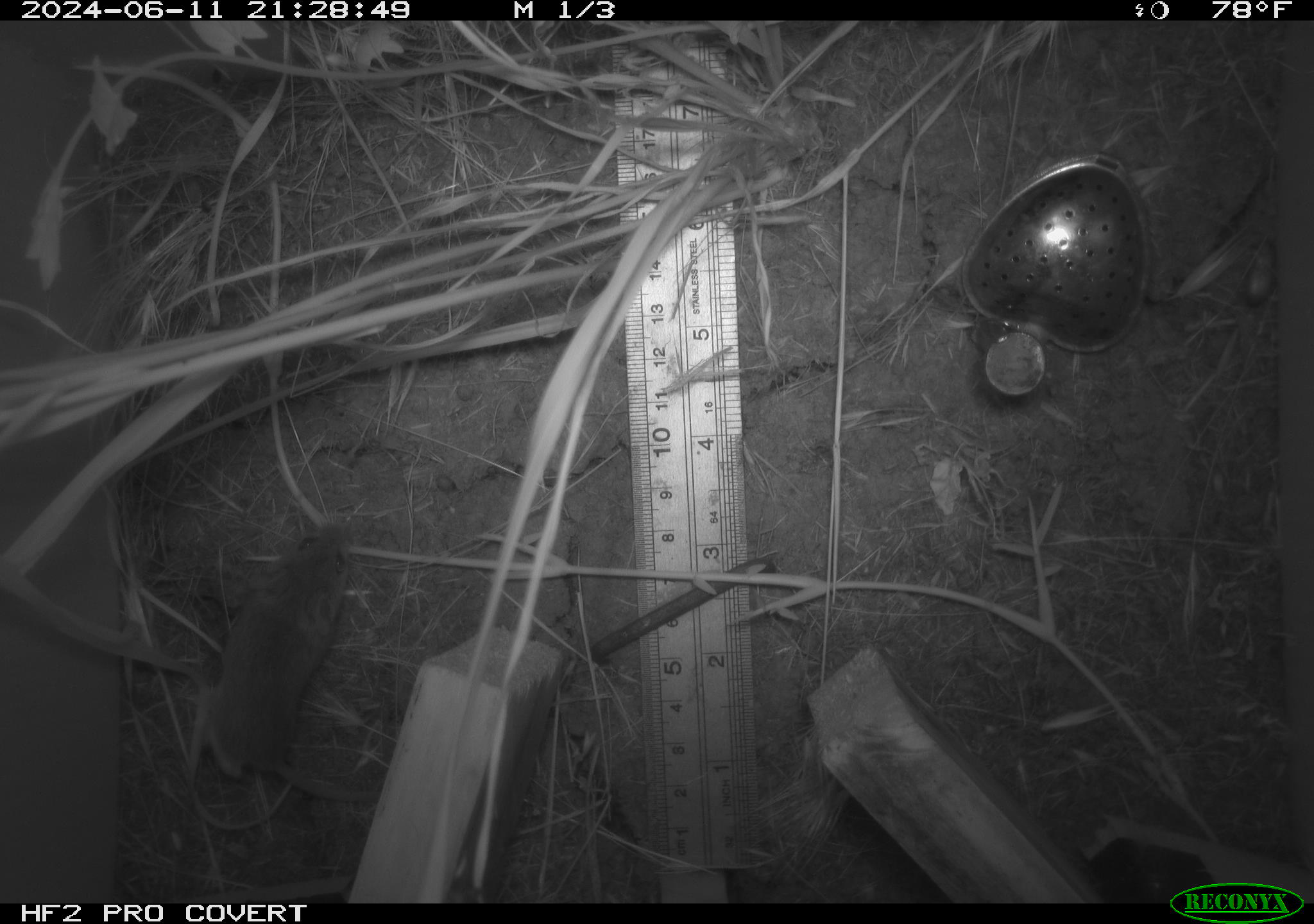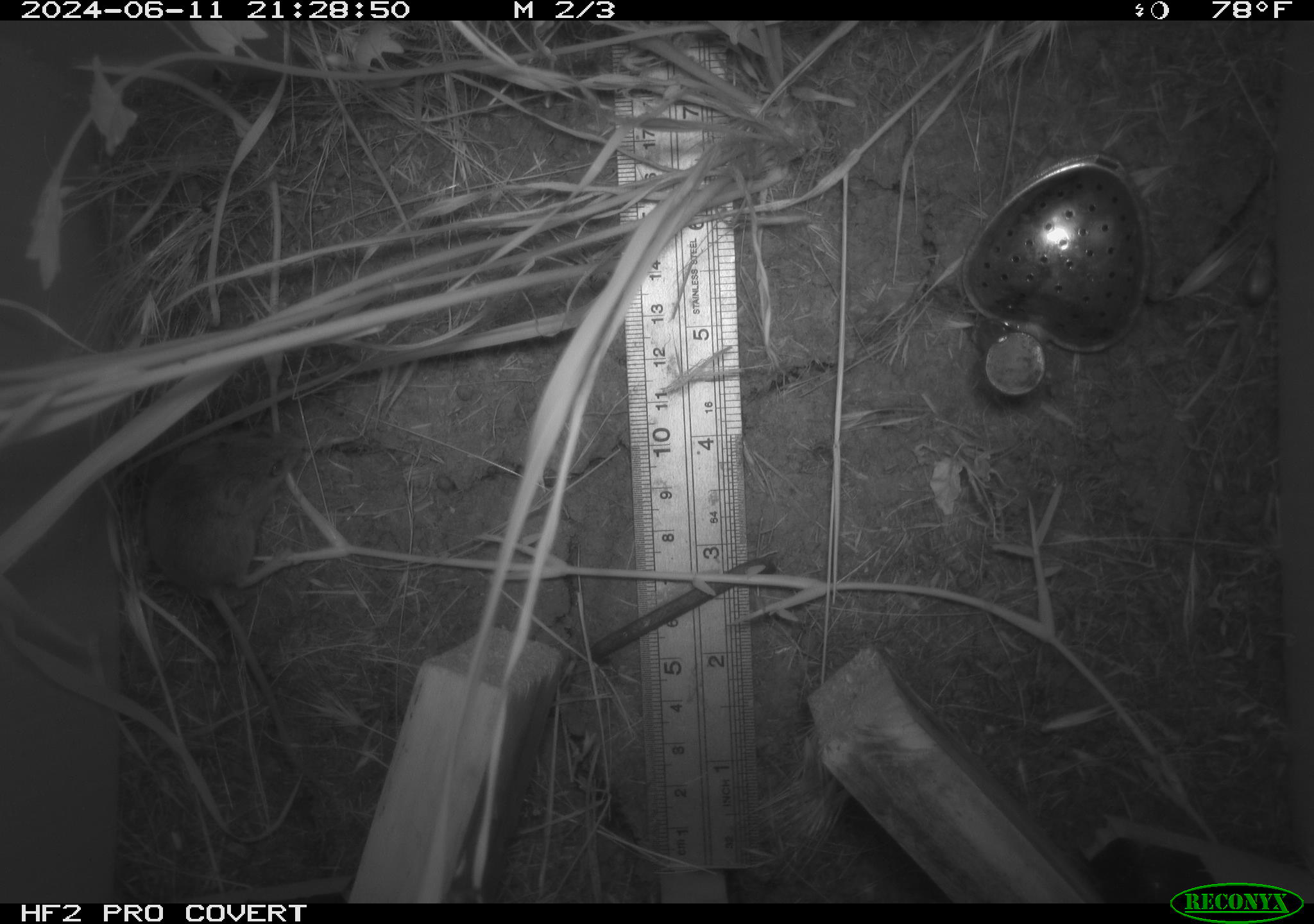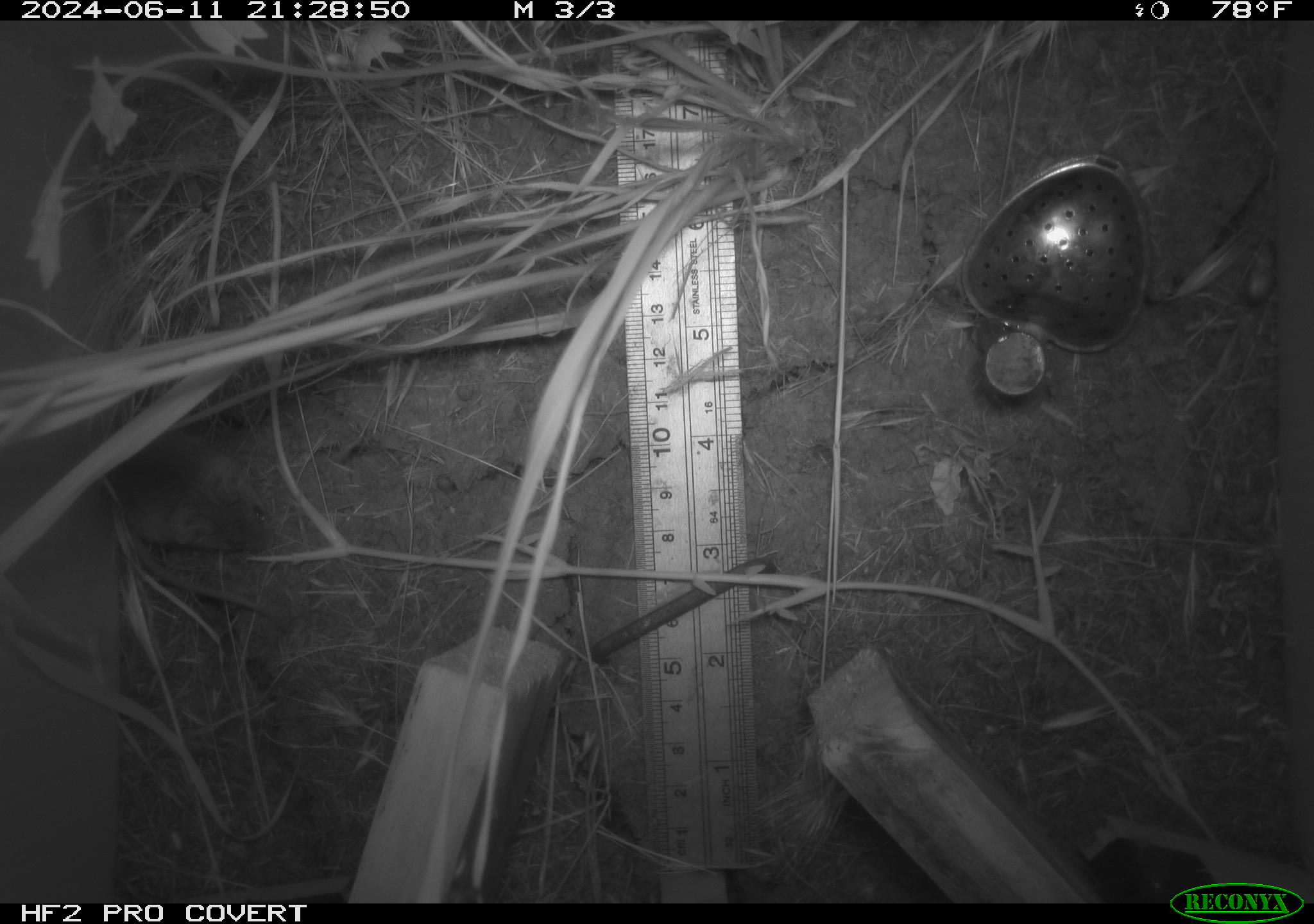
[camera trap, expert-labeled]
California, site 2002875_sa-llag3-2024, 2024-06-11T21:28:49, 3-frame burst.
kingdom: Animalia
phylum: Chordata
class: Mammalia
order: Rodentia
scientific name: Rodentia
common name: rodent